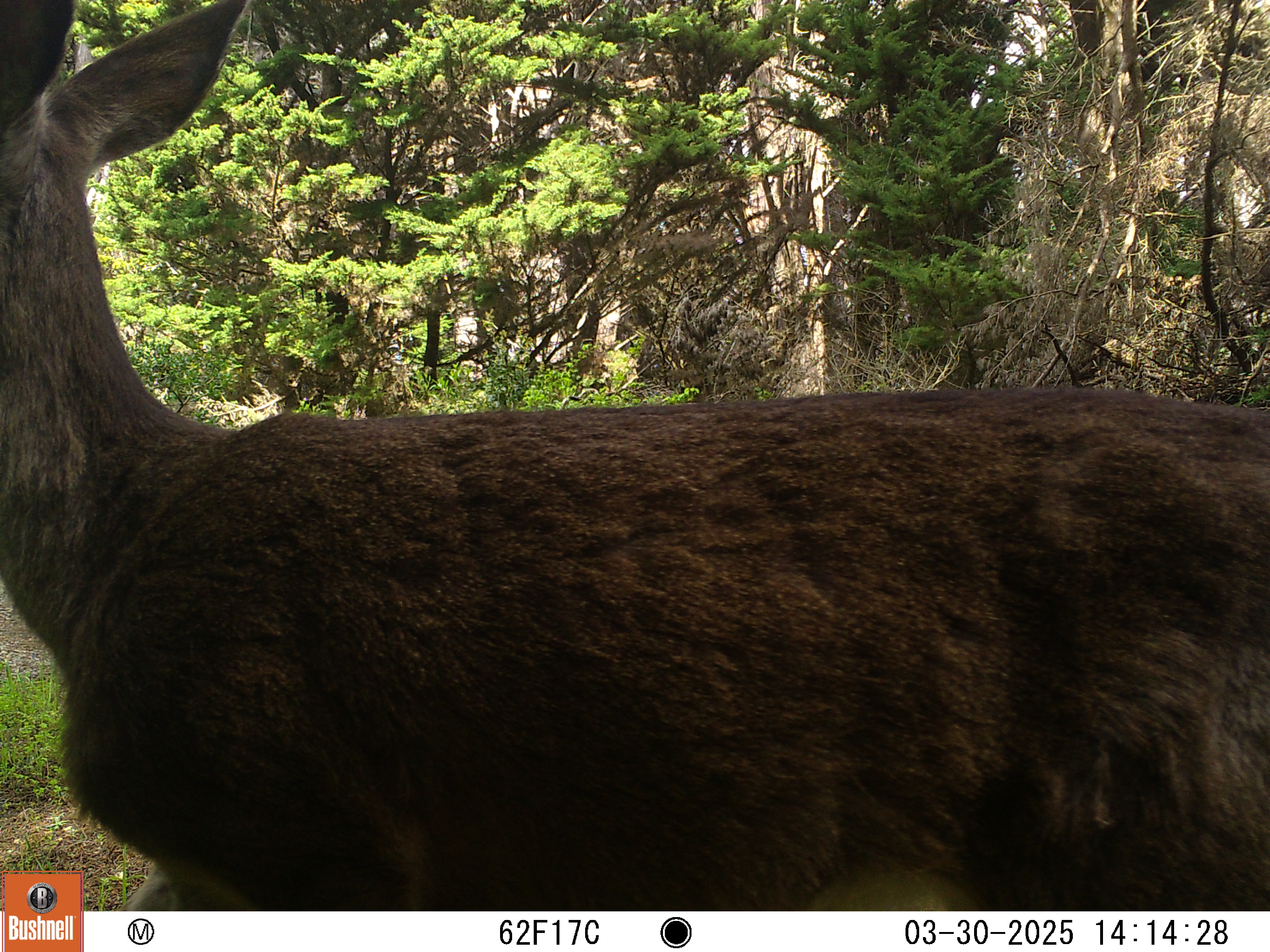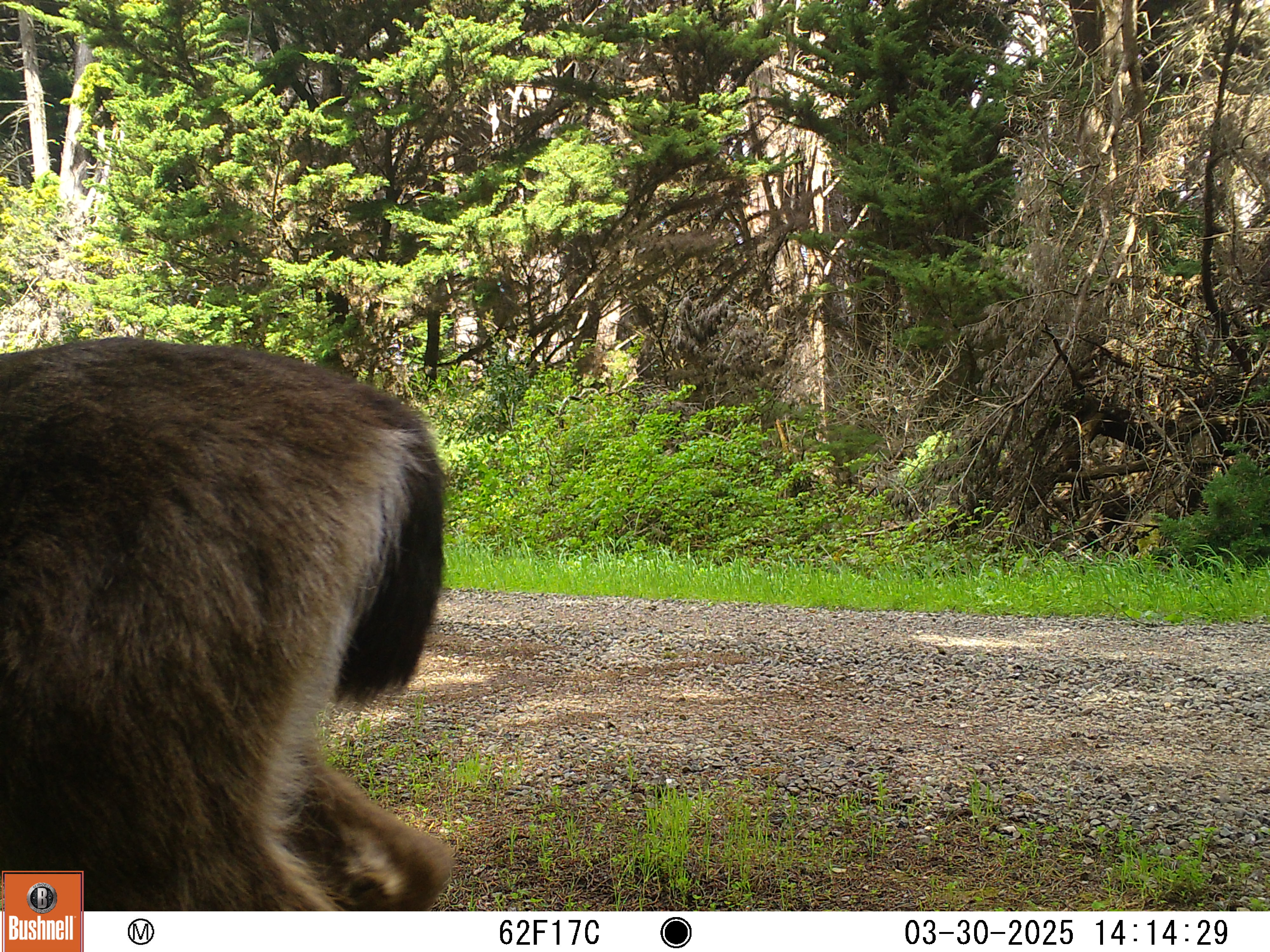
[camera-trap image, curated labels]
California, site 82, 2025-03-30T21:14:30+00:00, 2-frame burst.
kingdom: Animalia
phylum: Chordata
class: Mammalia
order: Artiodactyla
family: Cervidae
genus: Odocoileus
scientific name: Odocoileus hemionus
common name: mule deer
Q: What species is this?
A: Mule deer (Odocoileus hemionus).